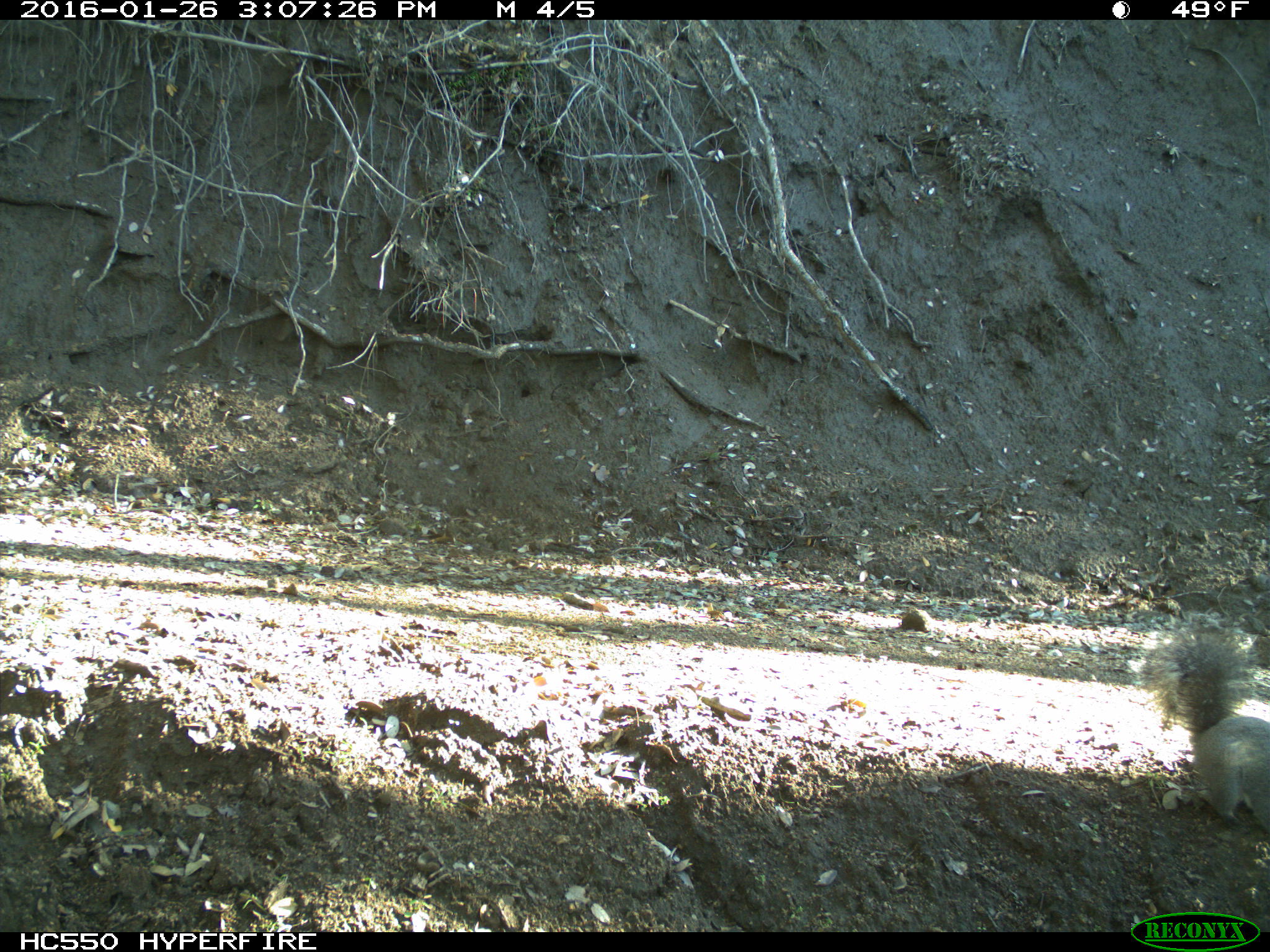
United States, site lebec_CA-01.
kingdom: Animalia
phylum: Chordata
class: Mammalia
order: Rodentia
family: Sciuridae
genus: Sciurus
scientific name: Sciurus carolinensis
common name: eastern gray squirrel